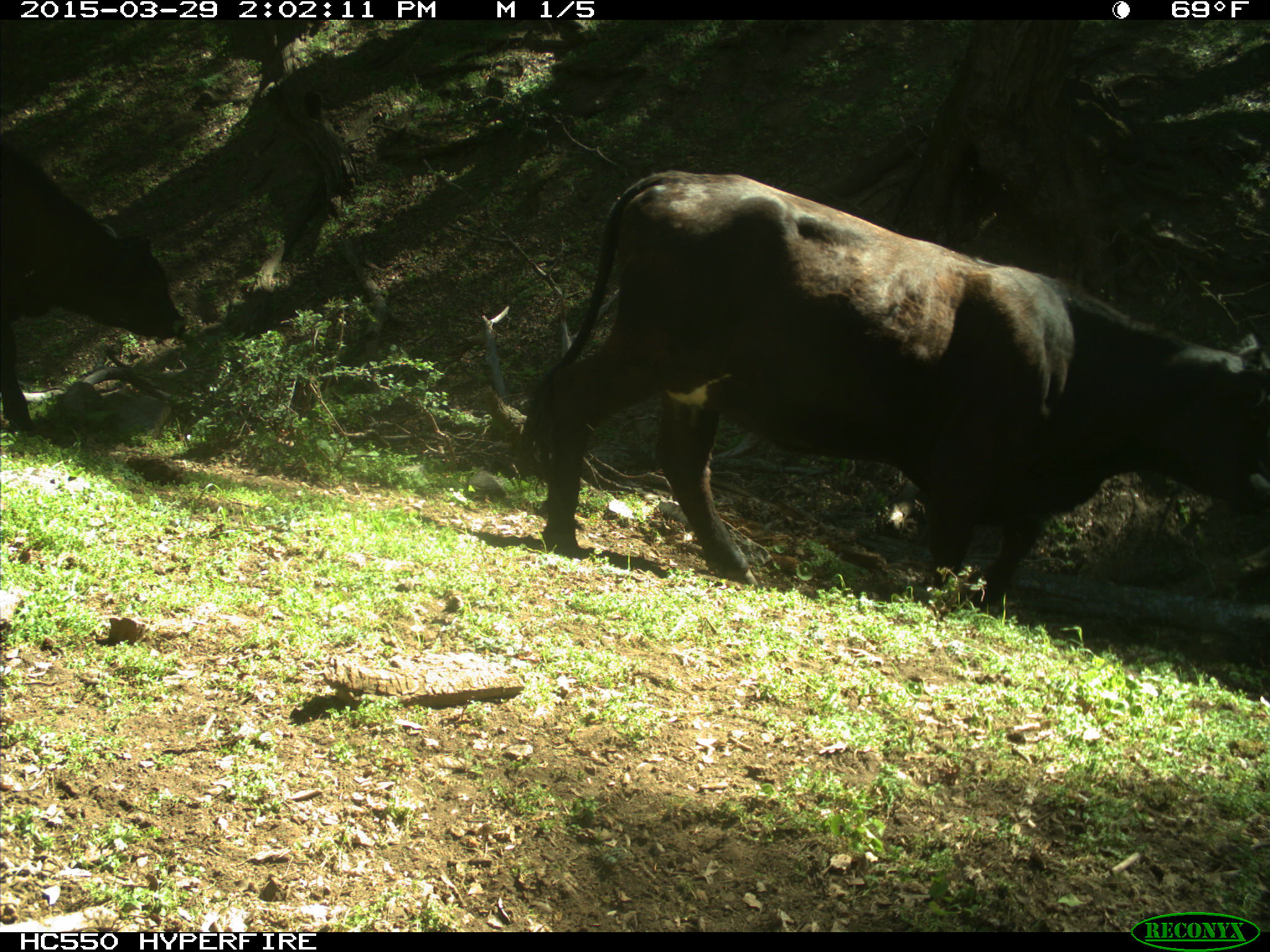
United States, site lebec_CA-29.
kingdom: Animalia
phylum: Chordata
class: Mammalia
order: Artiodactyla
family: Bovidae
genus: Bos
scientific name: Bos taurus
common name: domestic cow